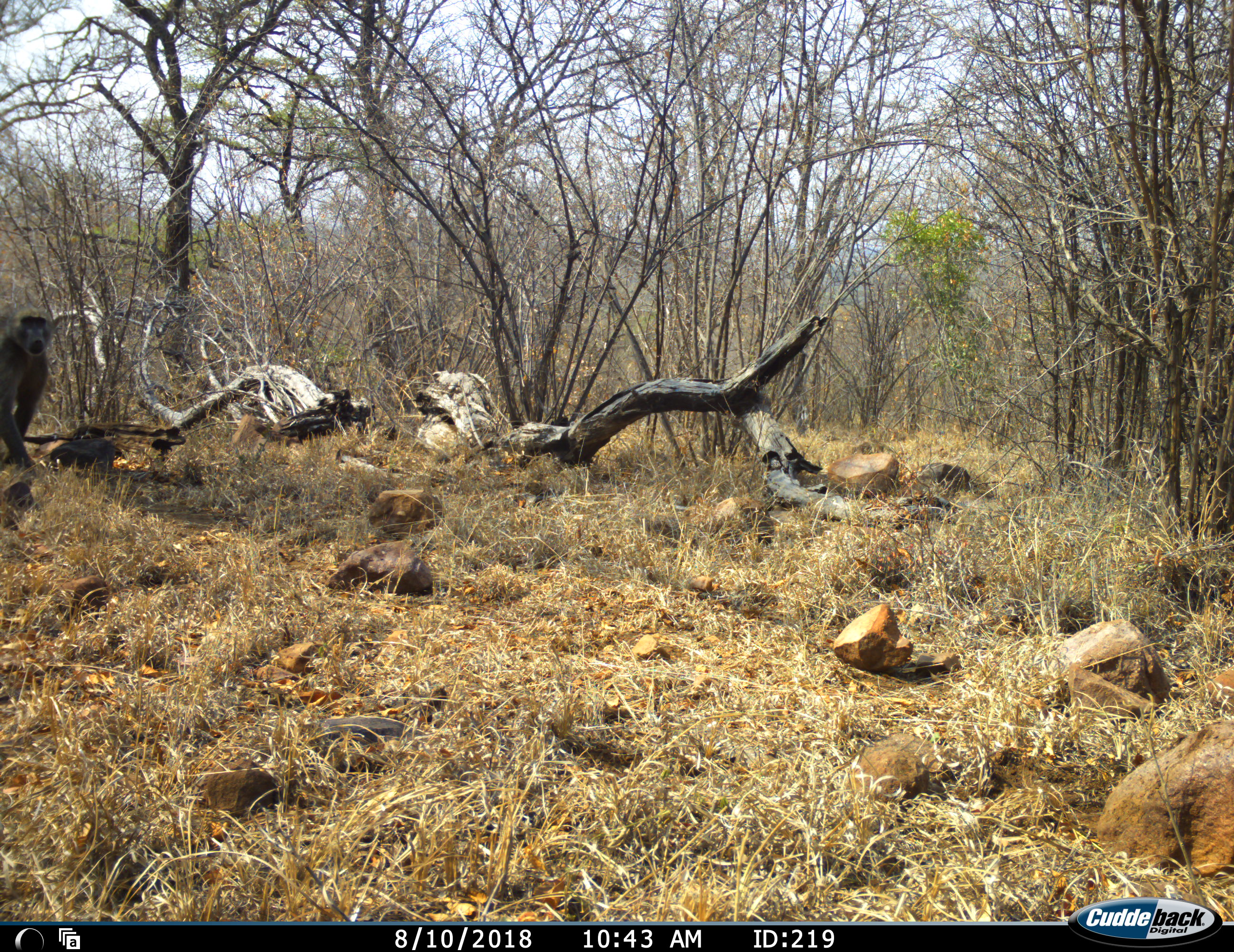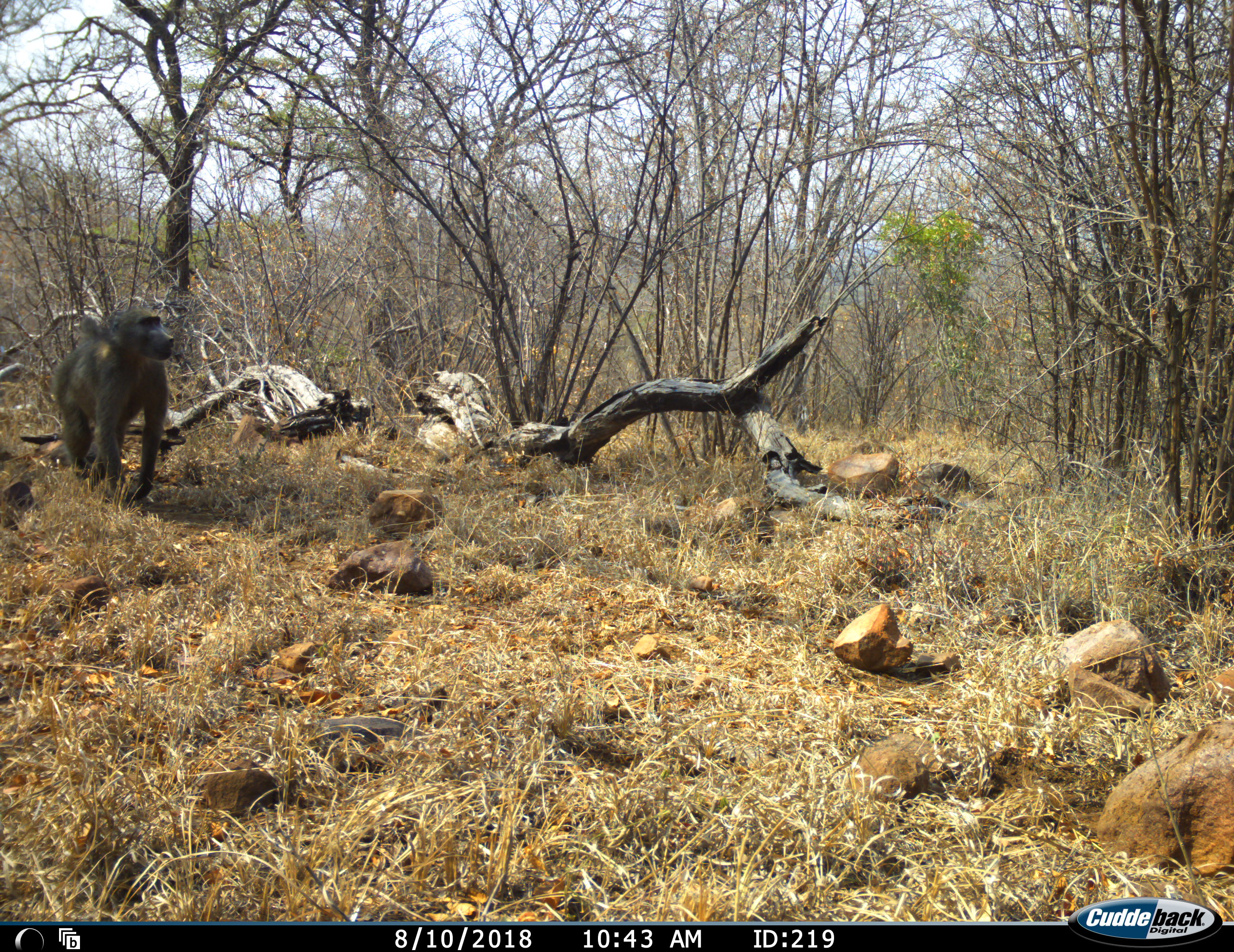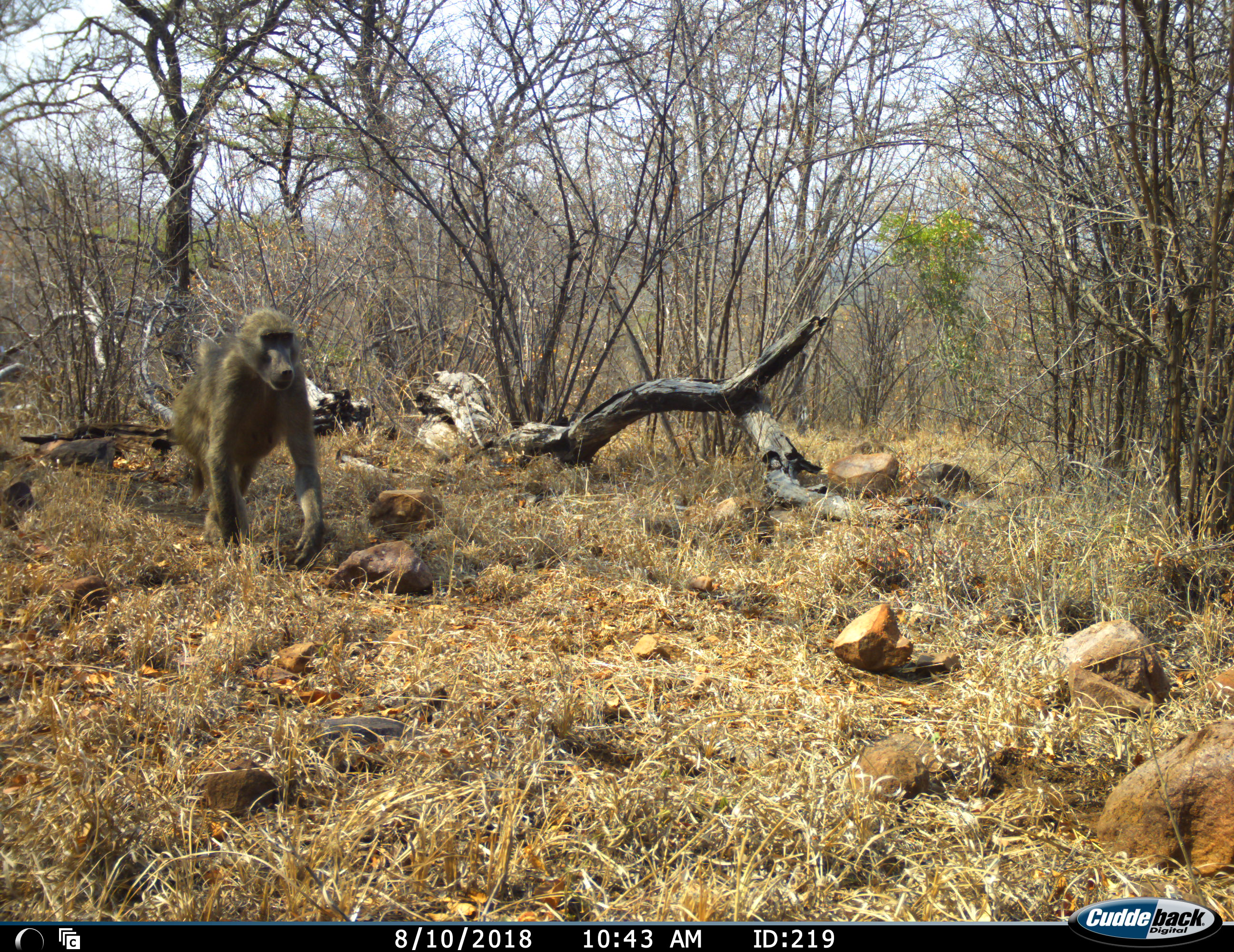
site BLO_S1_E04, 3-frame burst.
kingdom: Animalia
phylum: Chordata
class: Mammalia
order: Primates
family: Cercopithecidae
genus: Papio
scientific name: Papio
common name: baboon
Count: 1.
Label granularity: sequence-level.